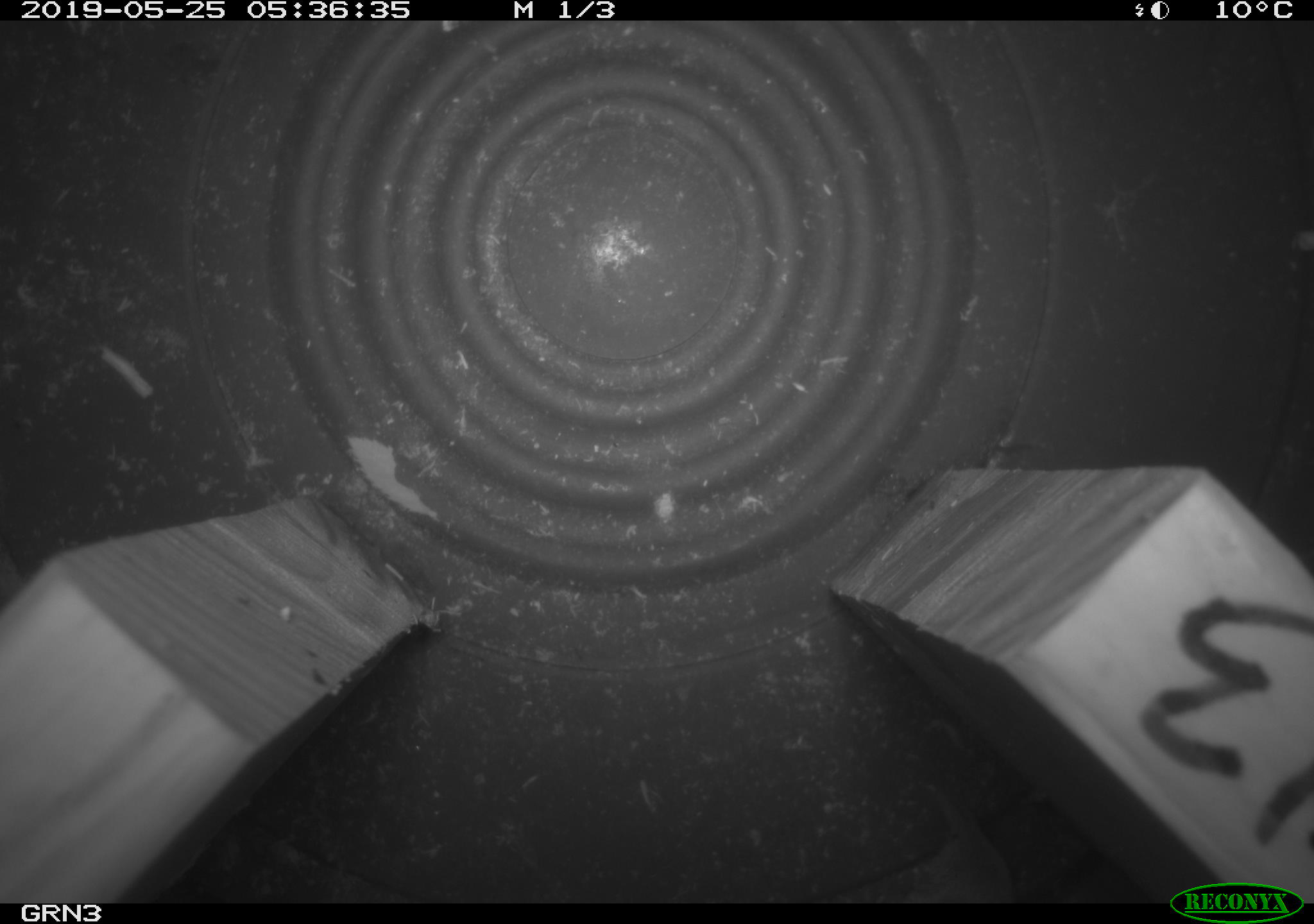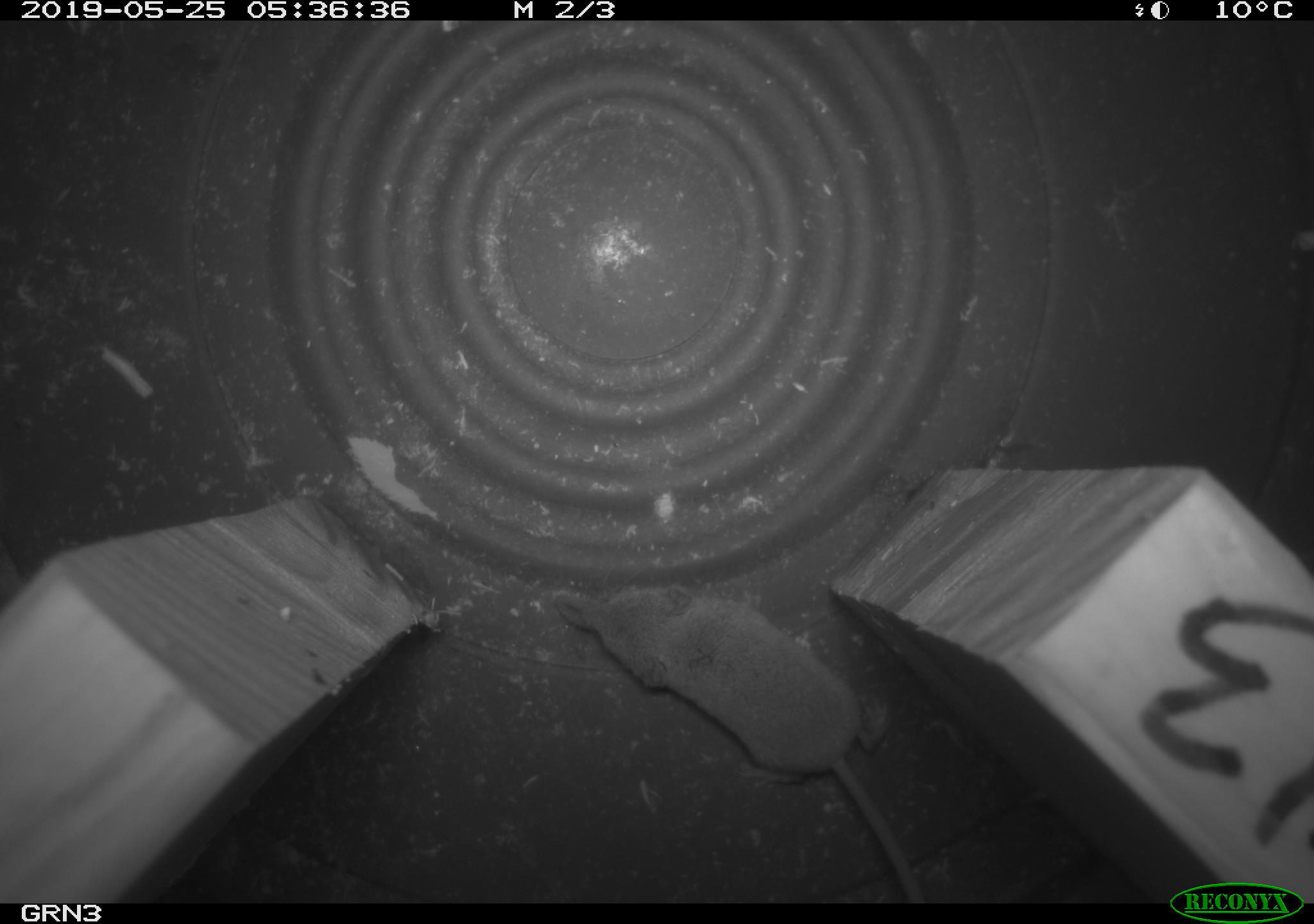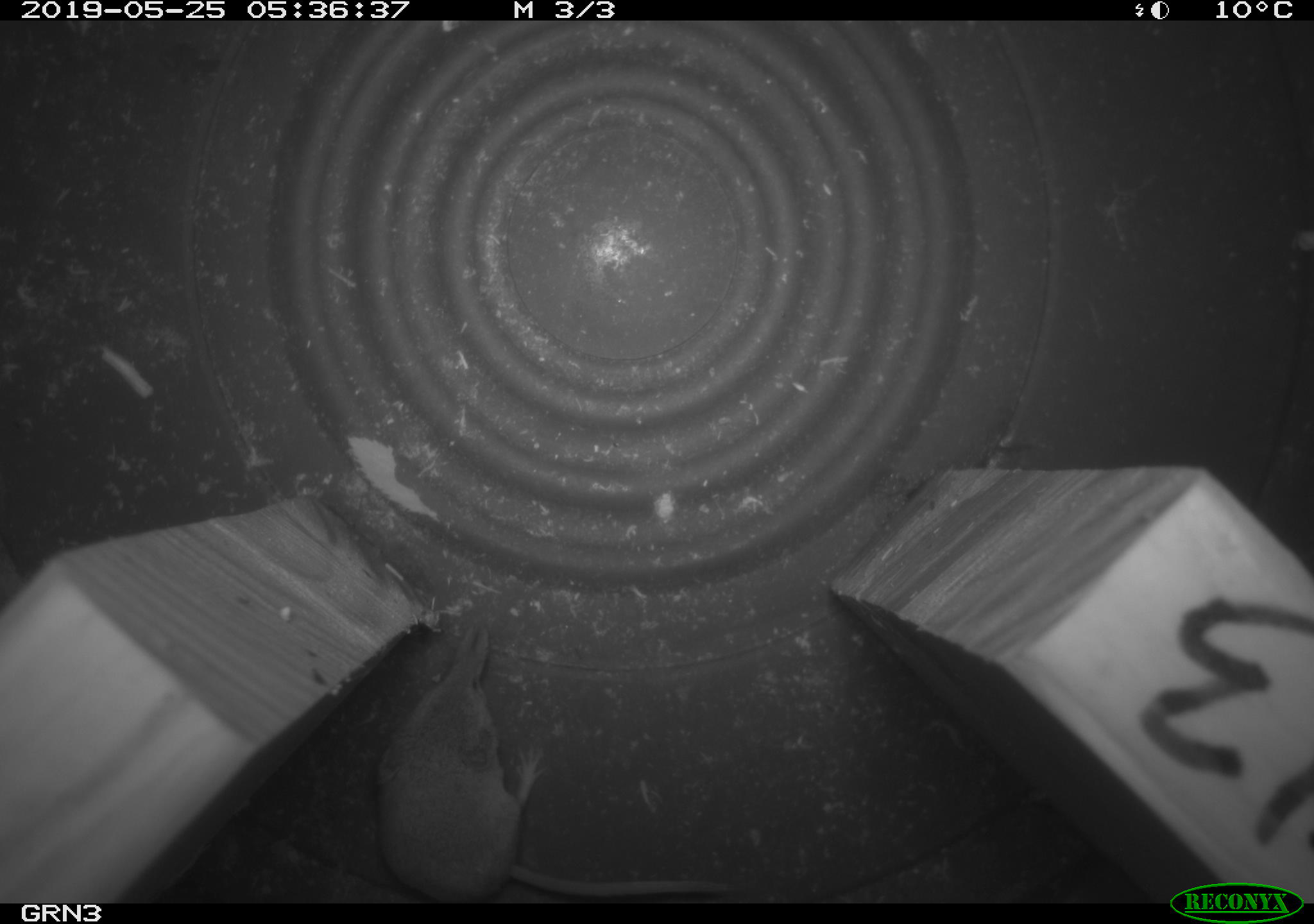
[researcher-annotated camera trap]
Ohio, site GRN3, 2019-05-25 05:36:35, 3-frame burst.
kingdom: Animalia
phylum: Chordata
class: Mammalia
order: Eulipotyphla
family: Soricidae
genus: Sorex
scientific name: Sorex cinereus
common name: masked shrew